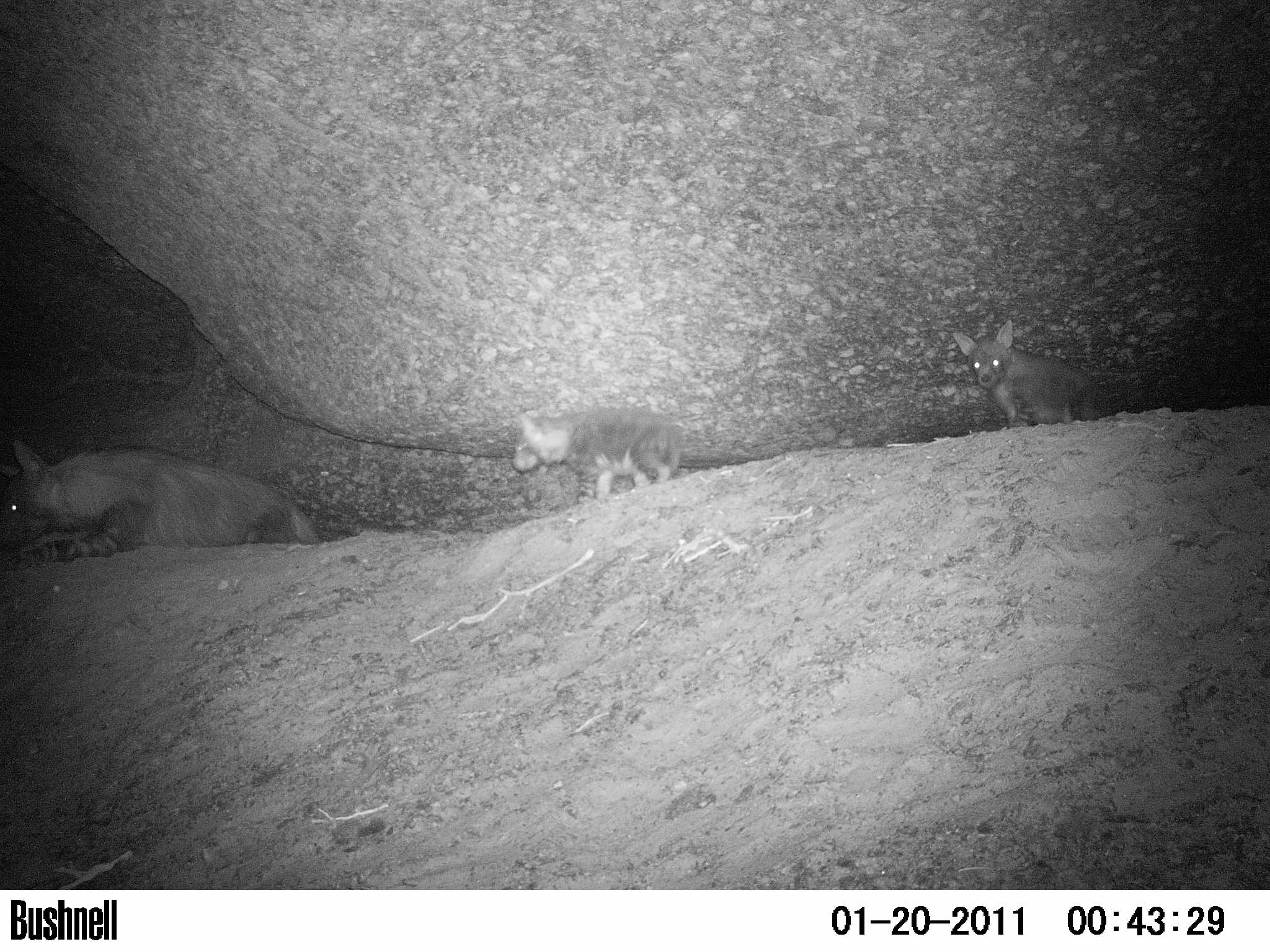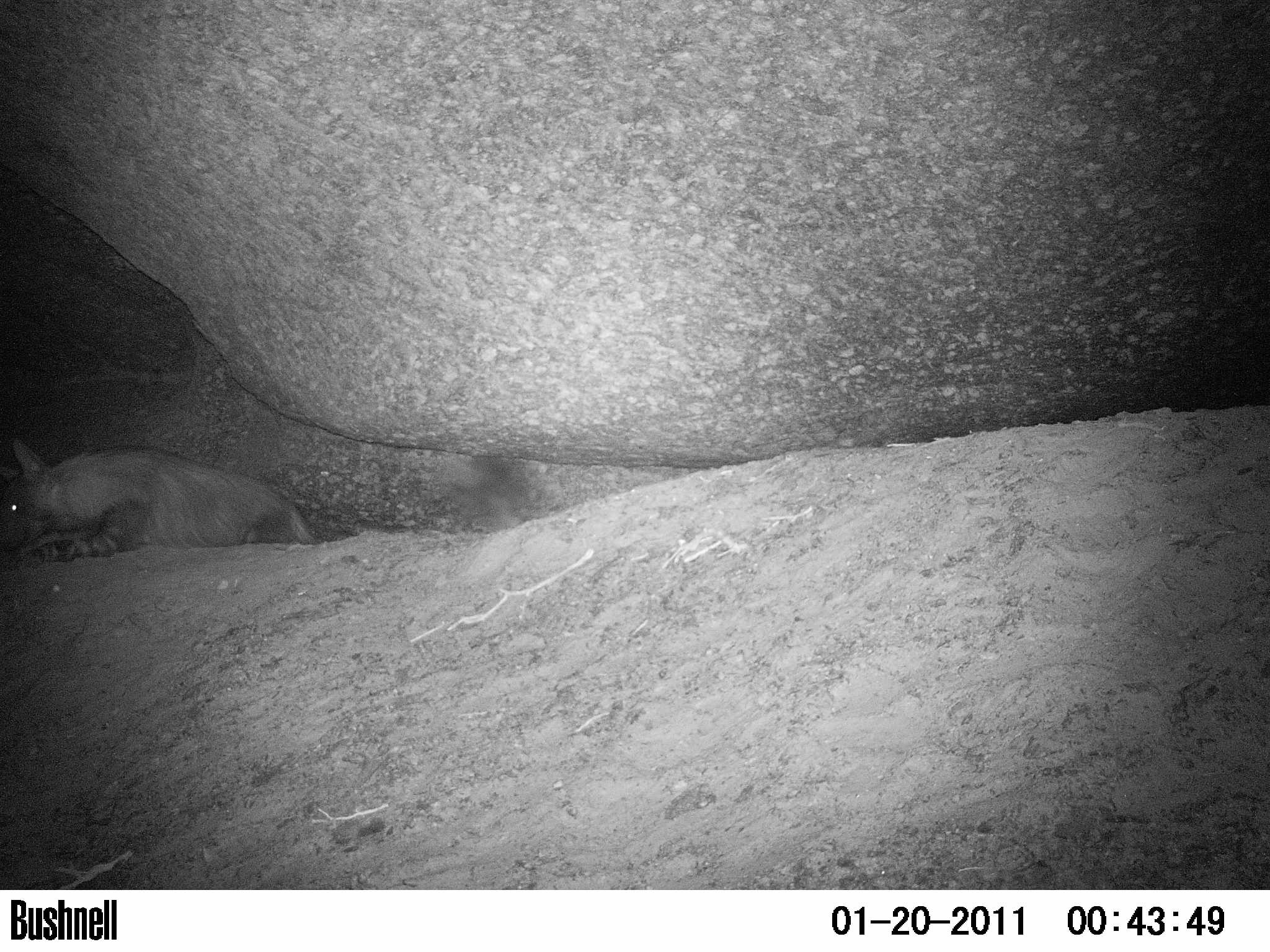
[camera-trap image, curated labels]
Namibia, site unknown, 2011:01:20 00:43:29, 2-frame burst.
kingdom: Animalia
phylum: Chordata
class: Mammalia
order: Carnivora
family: Hyaenidae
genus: Parahyaena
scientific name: Parahyaena brunnea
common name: brown hyena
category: hyaena brunnea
Hyaena brunnea (brown hyena) (Parahyaena brunnea).